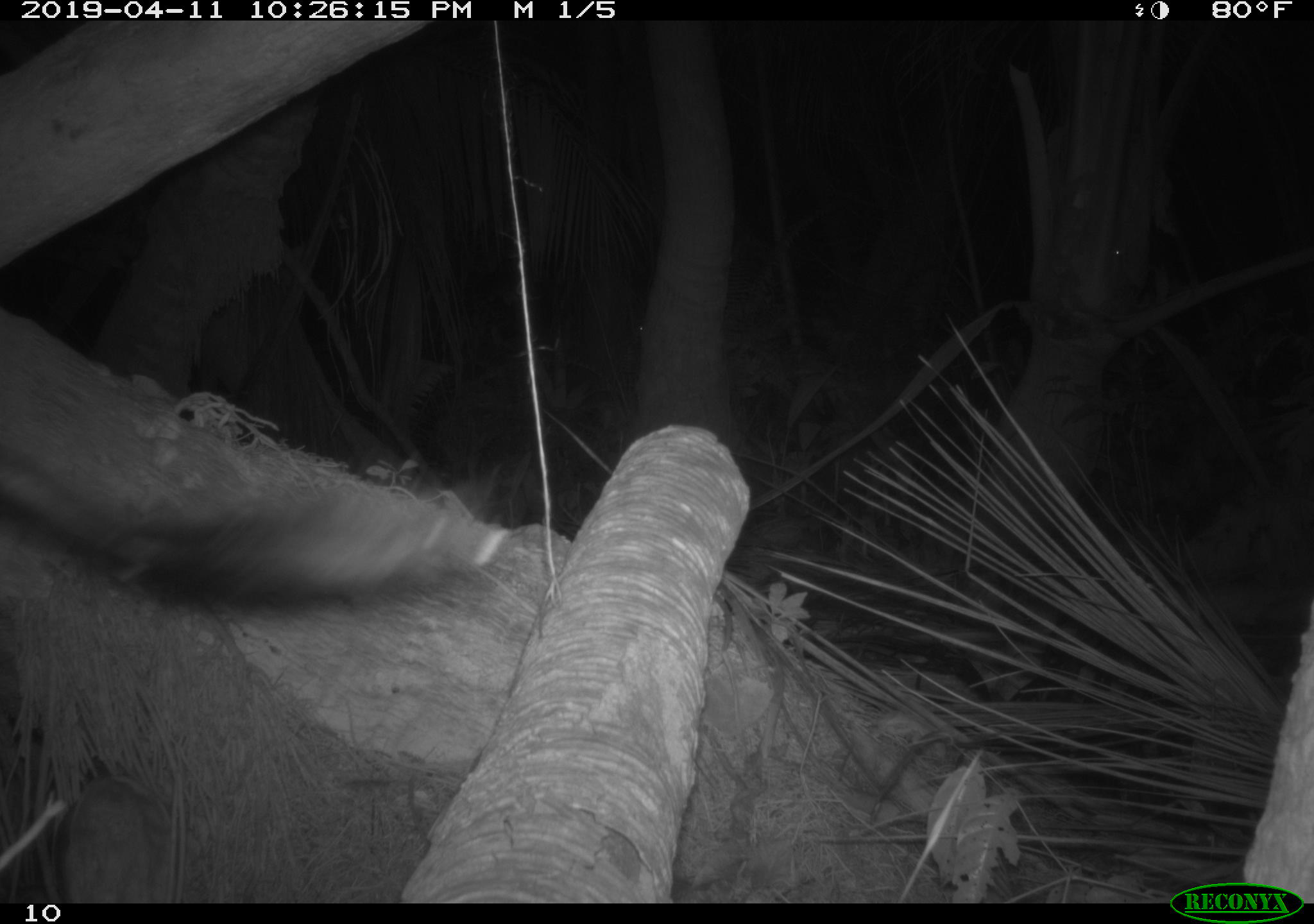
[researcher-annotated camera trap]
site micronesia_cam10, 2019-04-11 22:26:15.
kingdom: Animalia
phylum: Chordata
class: Mammalia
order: Artiodactyla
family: Suidae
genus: Sus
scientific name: Sus scrofa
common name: pig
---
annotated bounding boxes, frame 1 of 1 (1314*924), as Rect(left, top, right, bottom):
pig: Rect(0, 436, 507, 616)